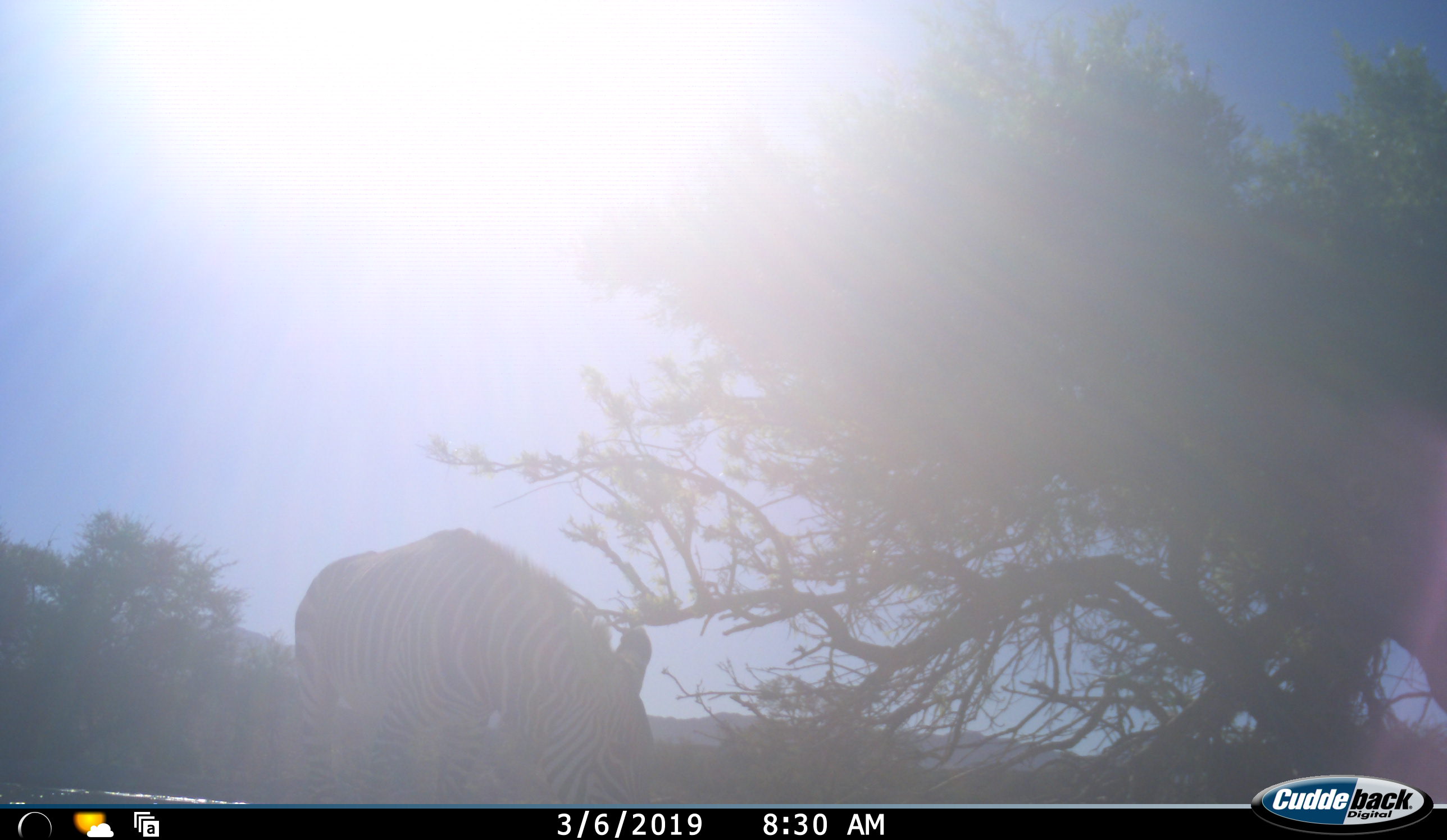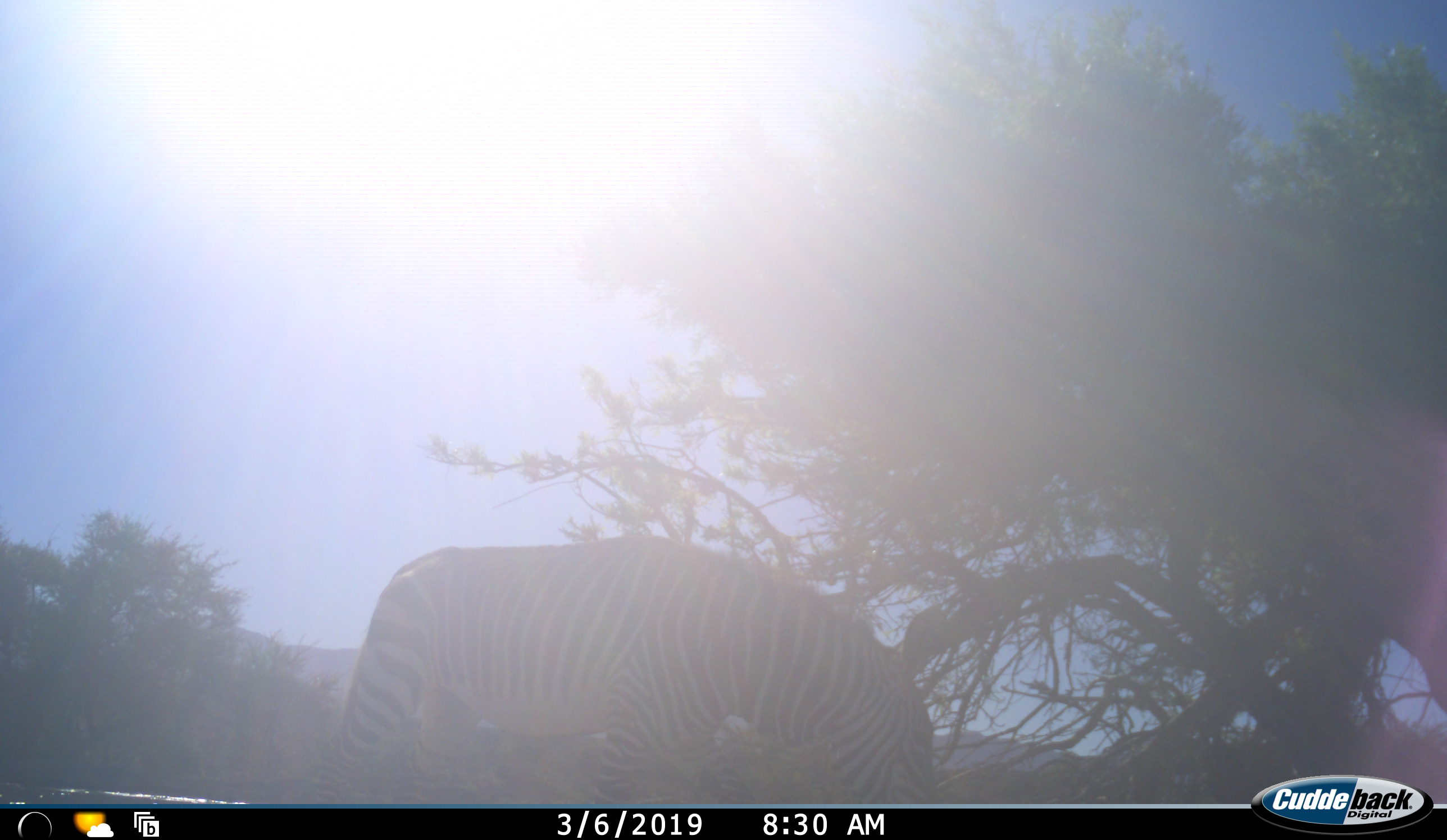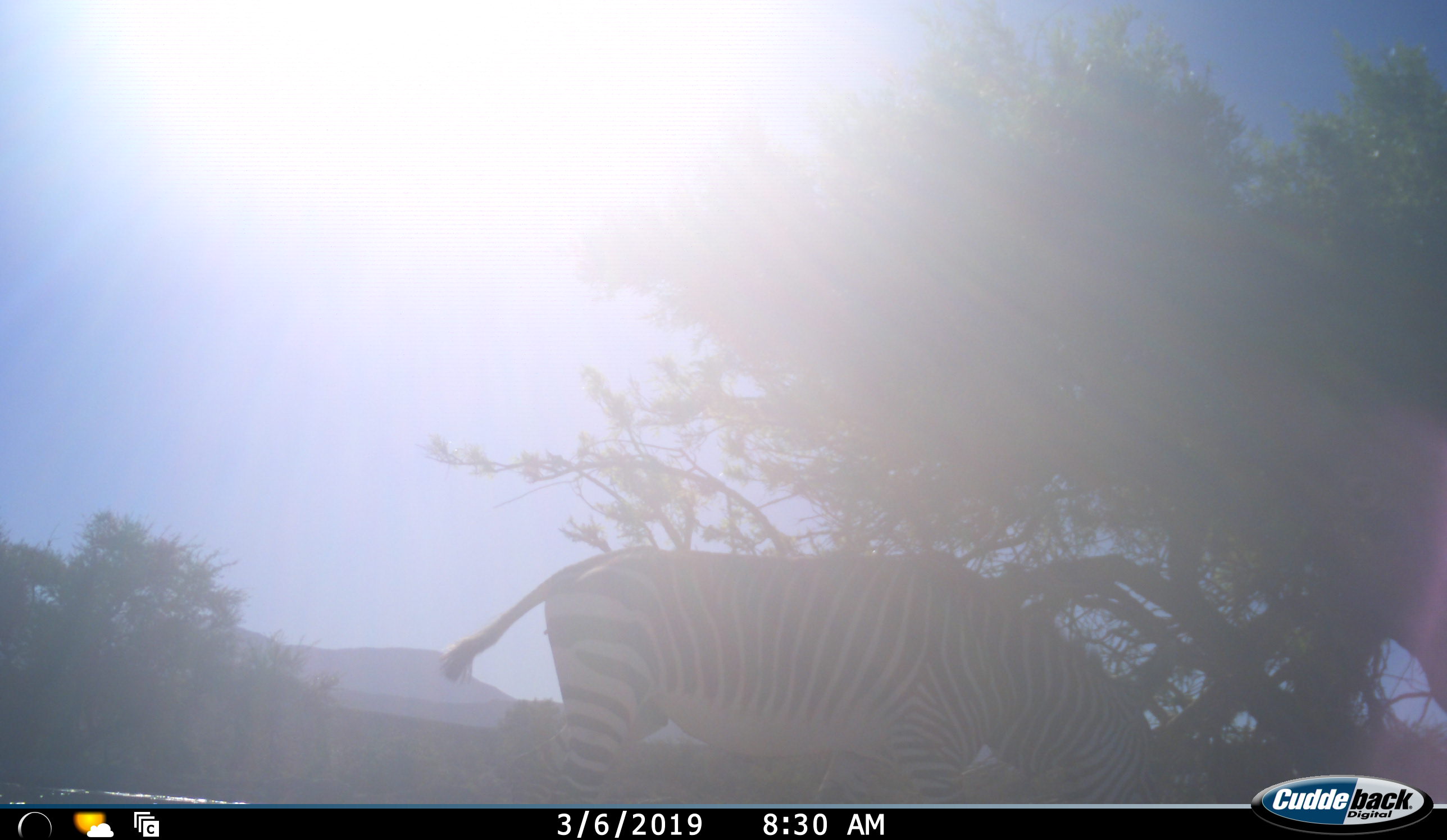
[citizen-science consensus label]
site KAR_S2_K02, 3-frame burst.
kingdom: Animalia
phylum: Chordata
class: Mammalia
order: Perissodactyla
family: Equidae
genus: Equus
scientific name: Equus zebra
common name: mountain zebra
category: zebramountain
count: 1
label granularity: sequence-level